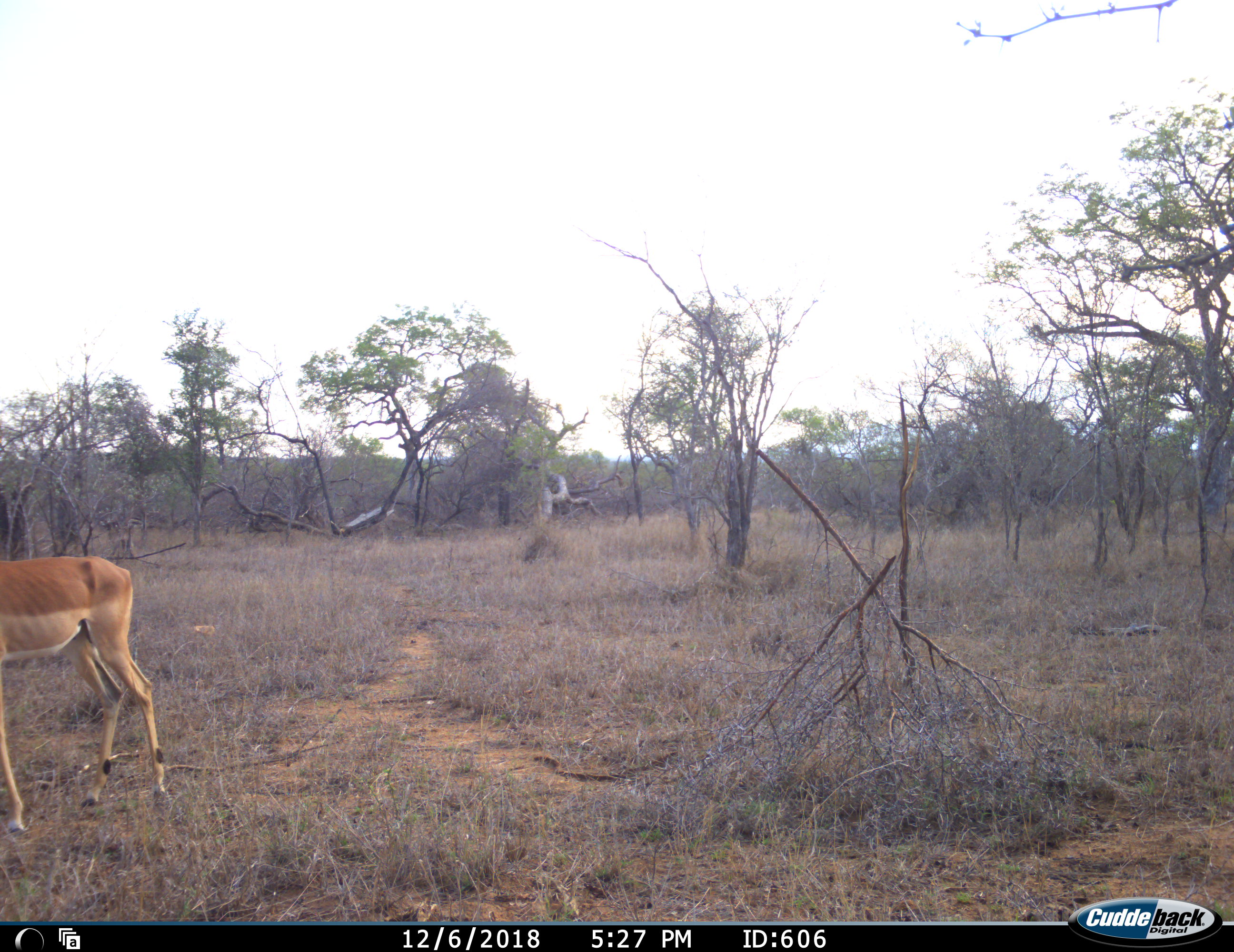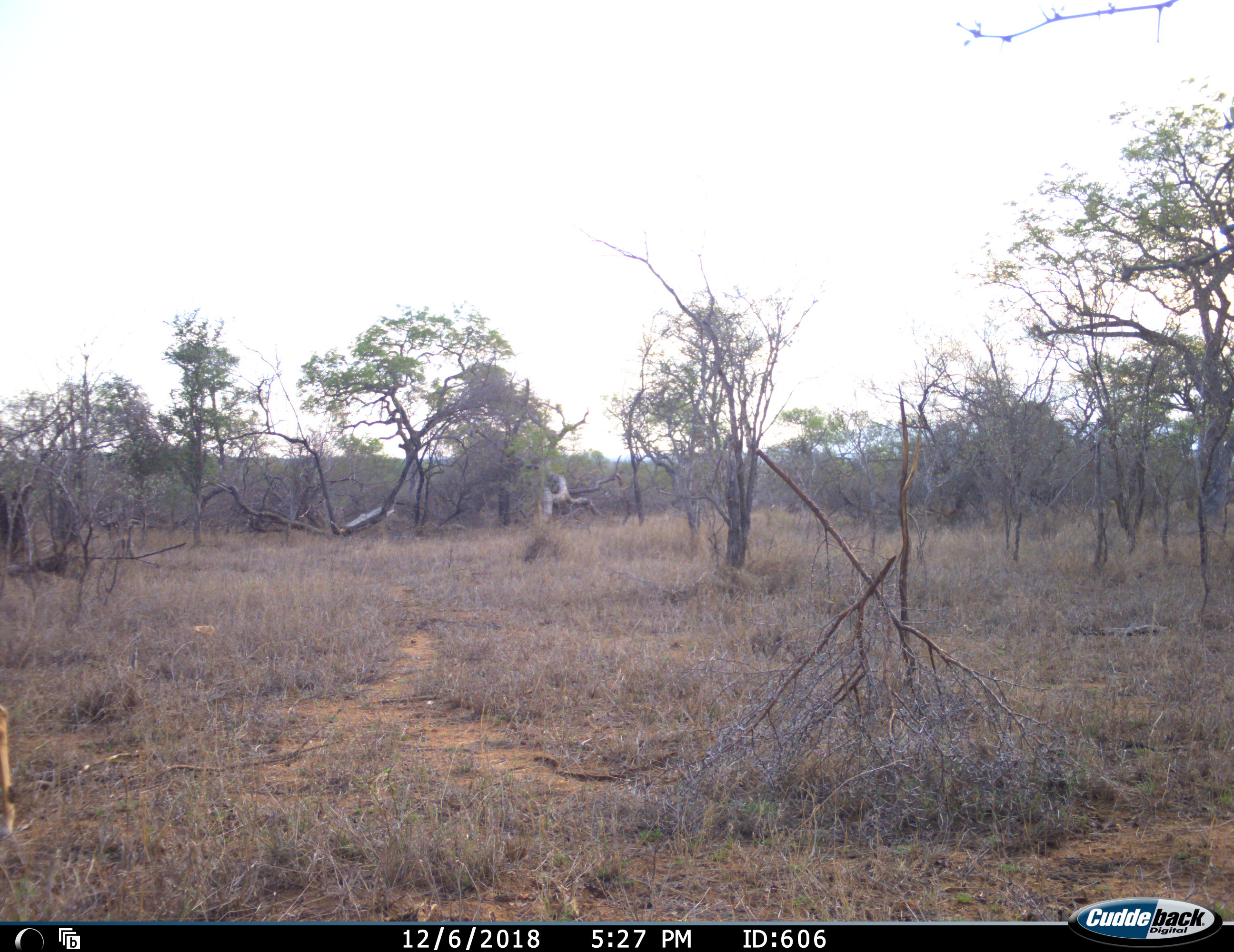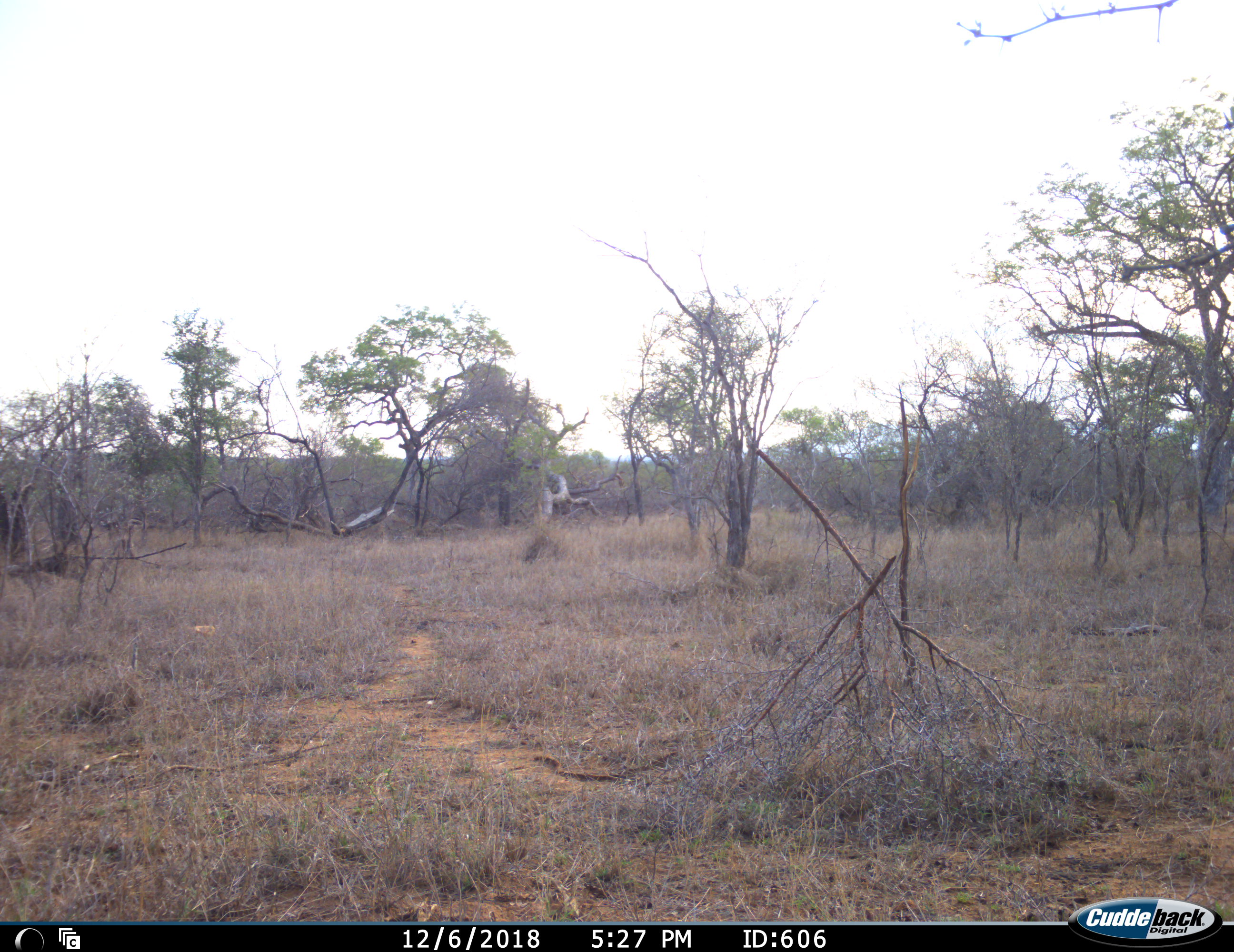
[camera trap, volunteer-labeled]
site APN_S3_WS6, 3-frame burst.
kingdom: Animalia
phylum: Chordata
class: Mammalia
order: Artiodactyla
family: Bovidae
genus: Aepyceros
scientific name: Aepyceros melampus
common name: impala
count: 1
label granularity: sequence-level